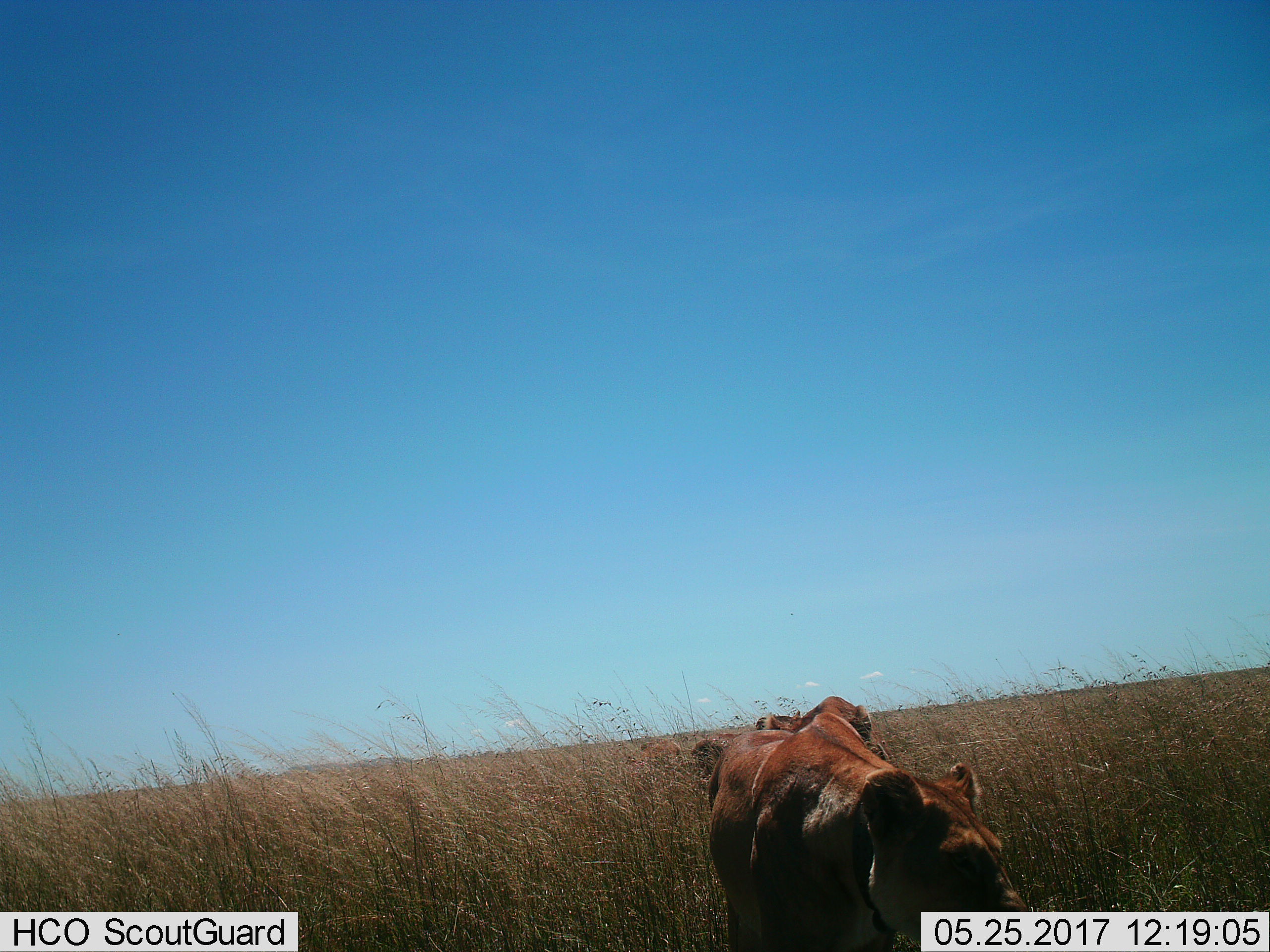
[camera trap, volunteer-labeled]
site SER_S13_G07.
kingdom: Animalia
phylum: Chordata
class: Mammalia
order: Carnivora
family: Felidae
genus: Panthera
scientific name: Panthera leo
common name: lion female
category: lionfemale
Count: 4.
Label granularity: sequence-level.